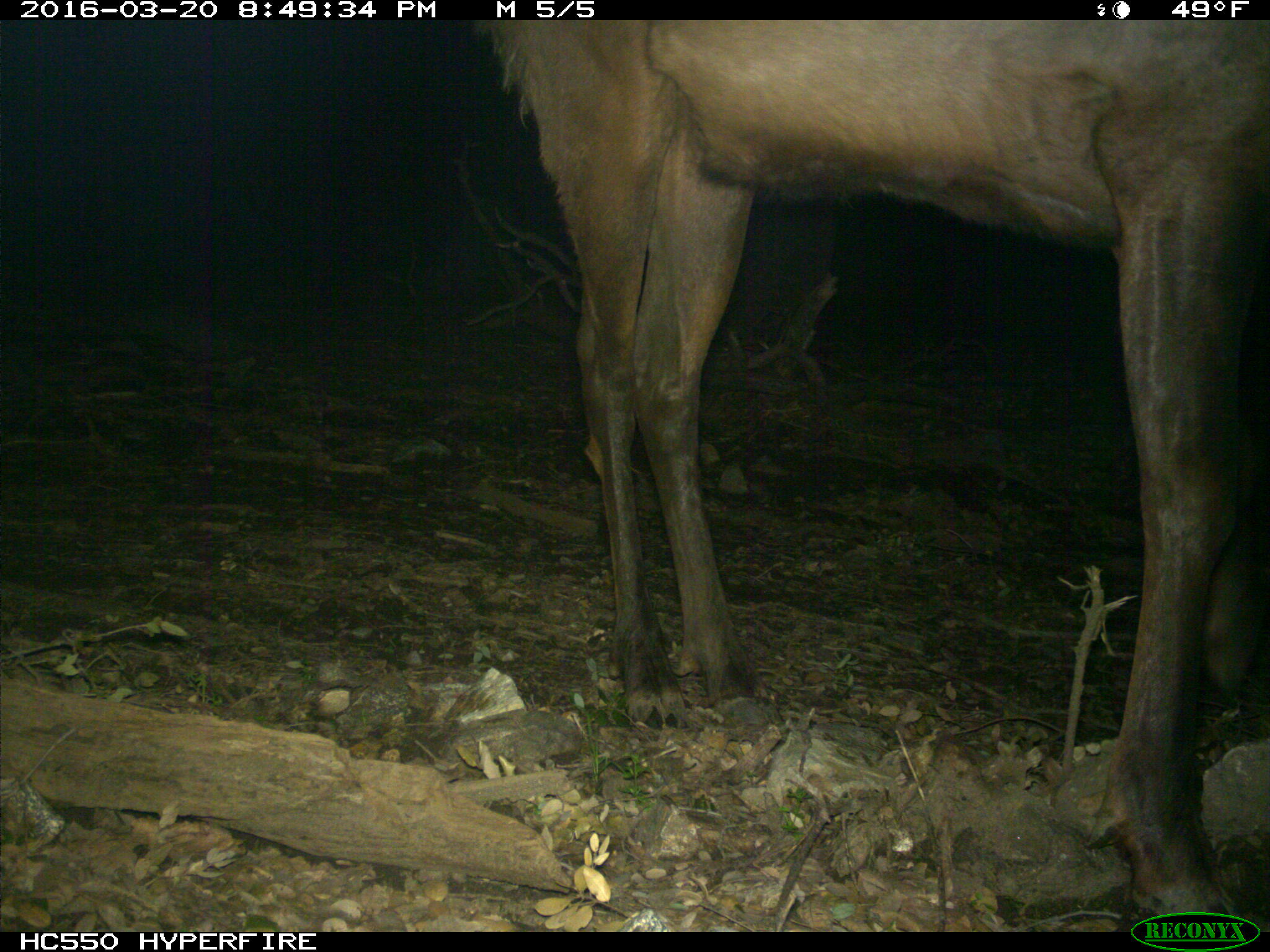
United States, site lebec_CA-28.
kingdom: Animalia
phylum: Chordata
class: Mammalia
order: Artiodactyla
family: Cervidae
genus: Cervus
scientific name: Cervus canadensis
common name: elk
Cervus canadensis (elk).